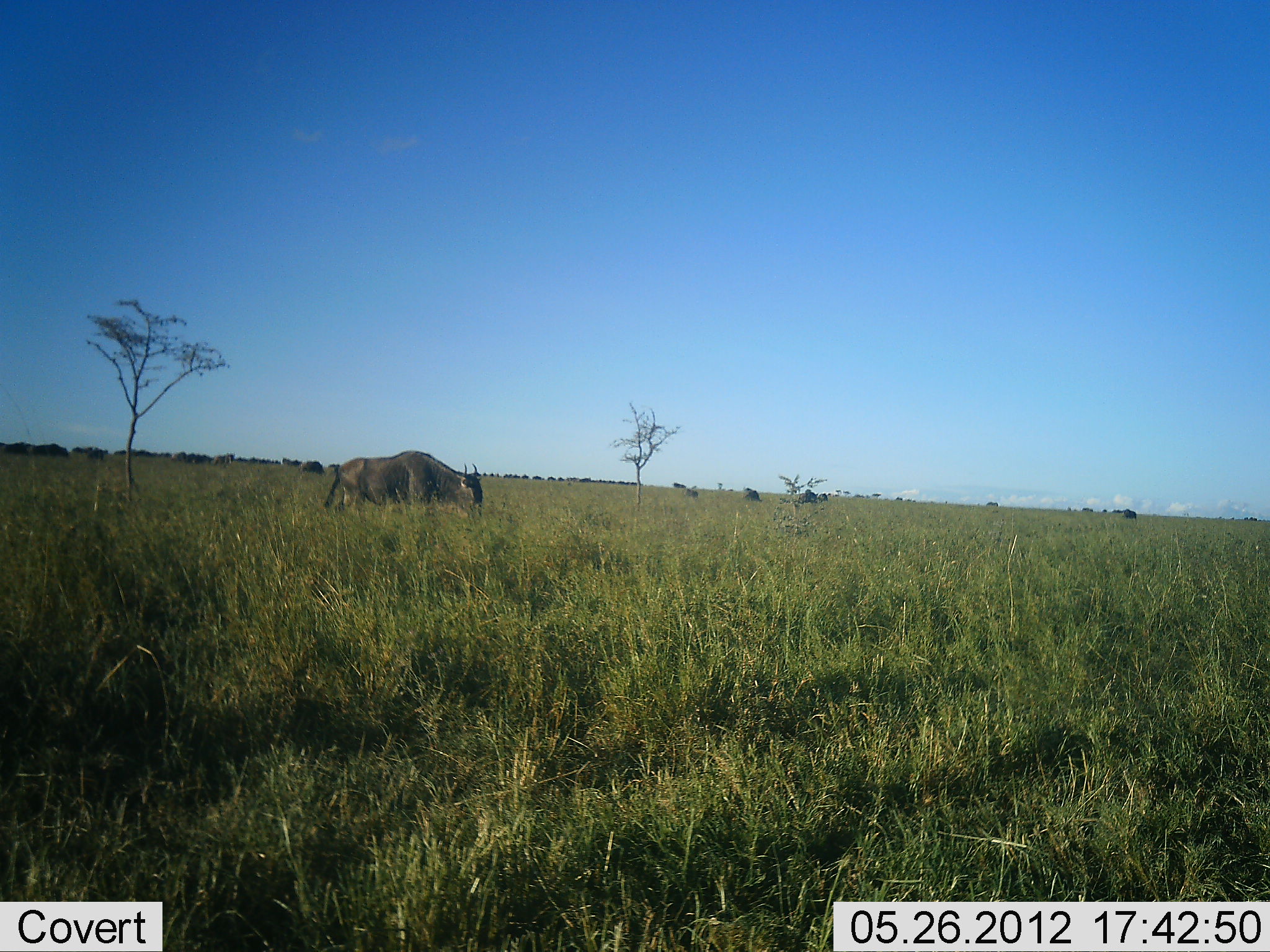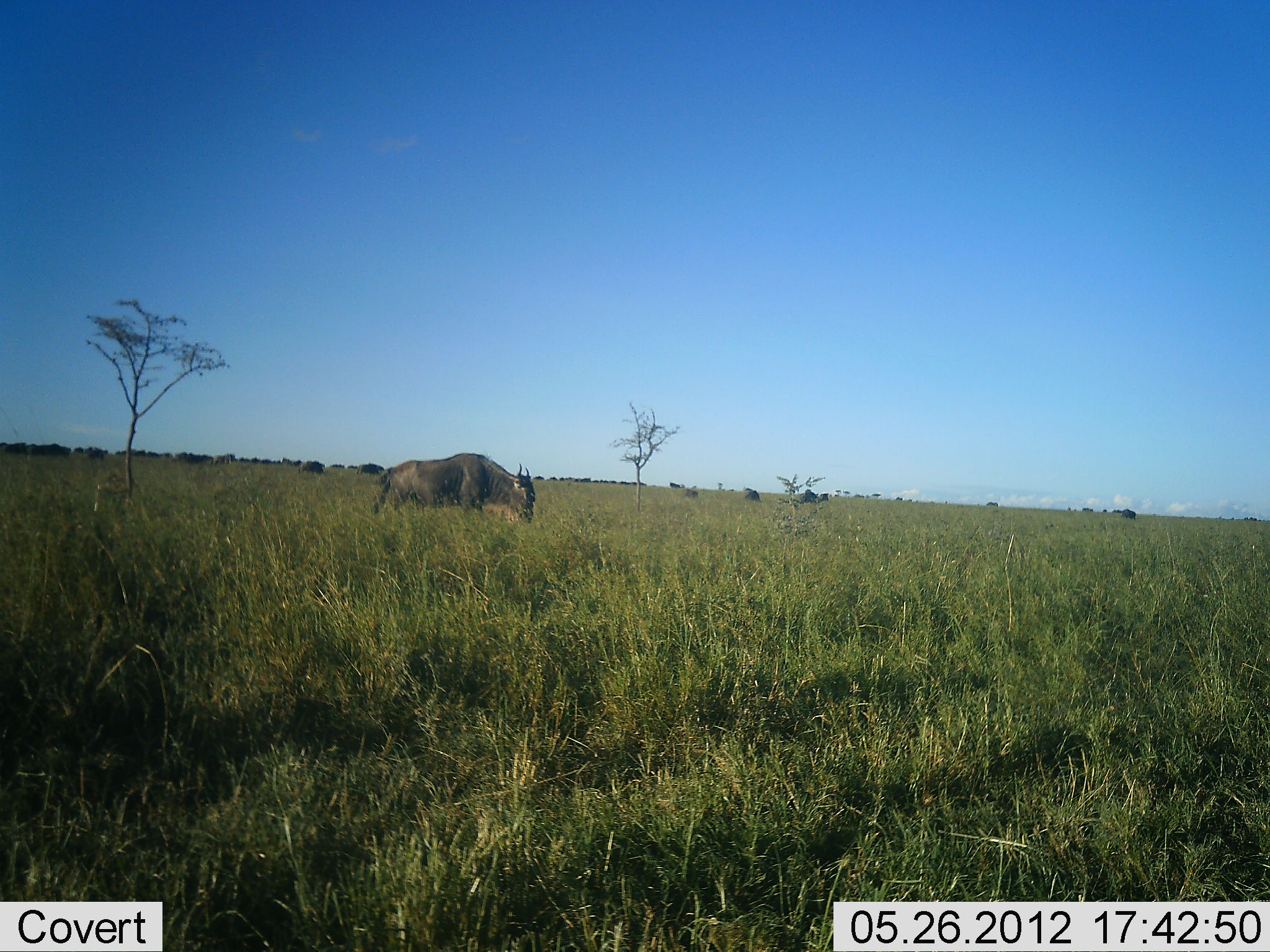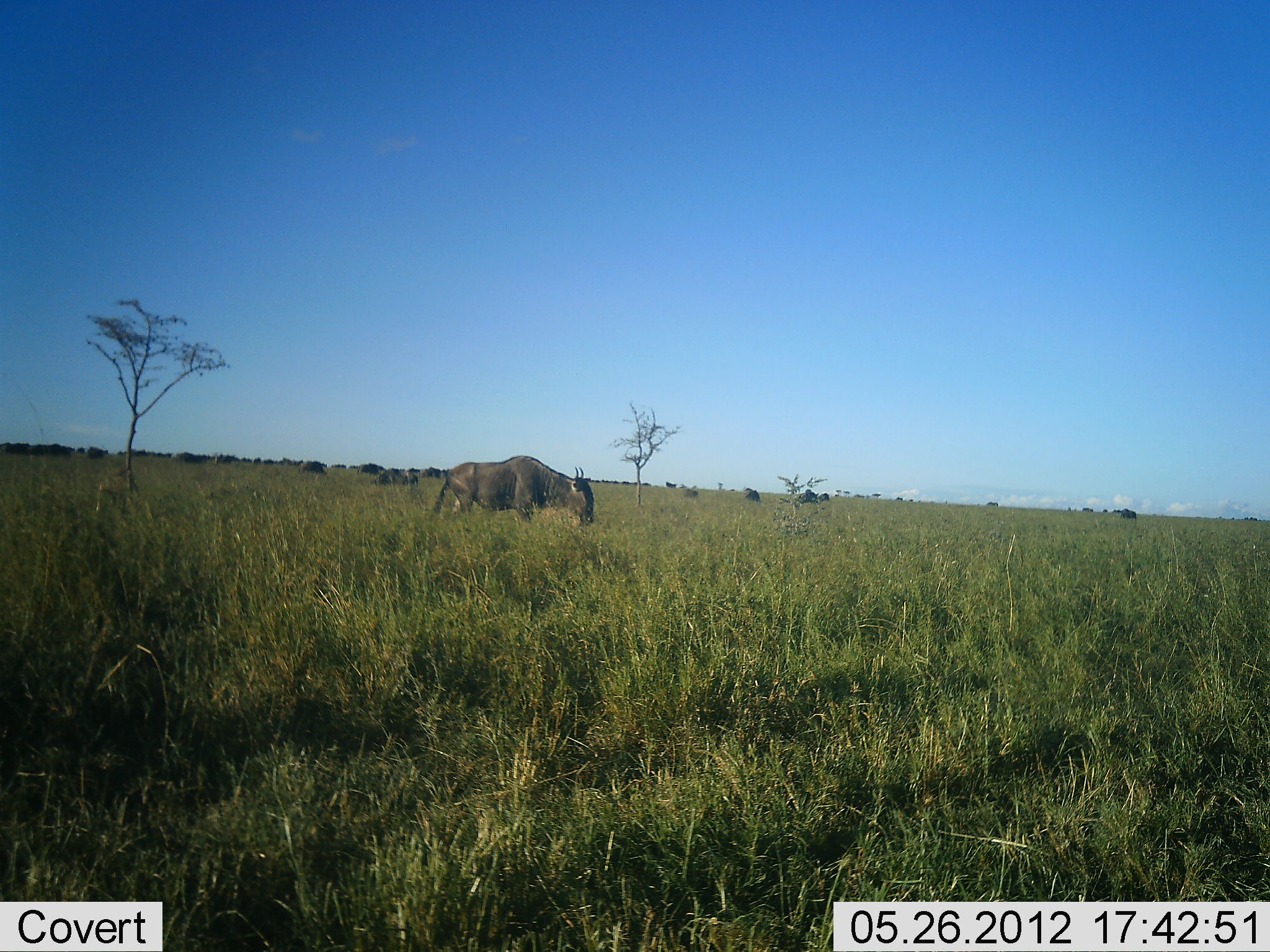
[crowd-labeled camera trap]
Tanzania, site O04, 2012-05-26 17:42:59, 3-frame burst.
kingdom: Animalia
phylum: Chordata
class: Mammalia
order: Artiodactyla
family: Bovidae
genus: Connochaetes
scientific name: Connochaetes taurinus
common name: blue wildebeest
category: wildebeest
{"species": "wildebeest (blue wildebeest) (Connochaetes taurinus)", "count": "1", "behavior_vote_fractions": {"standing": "20%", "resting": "0%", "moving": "90%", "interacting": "0%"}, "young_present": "0%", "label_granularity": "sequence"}